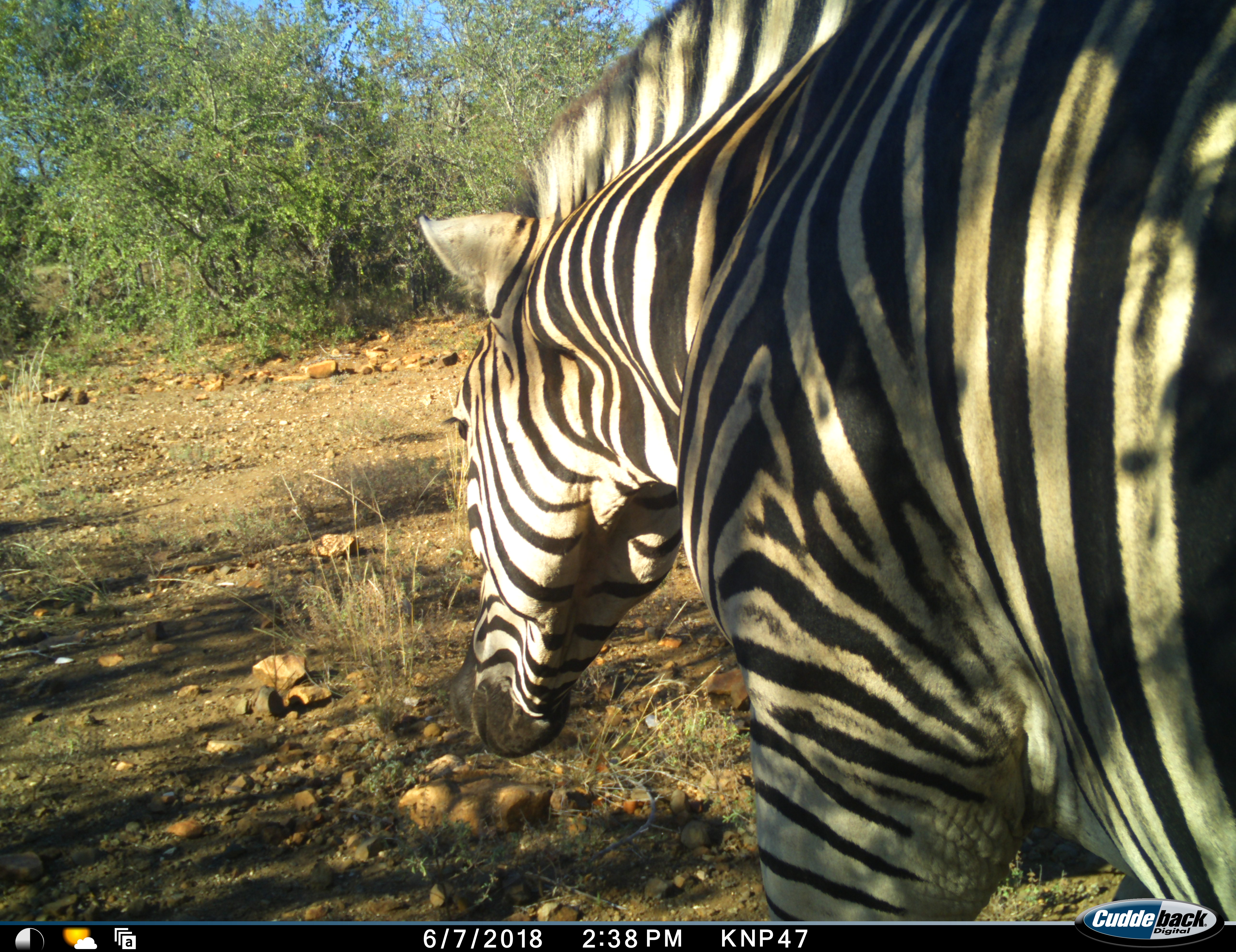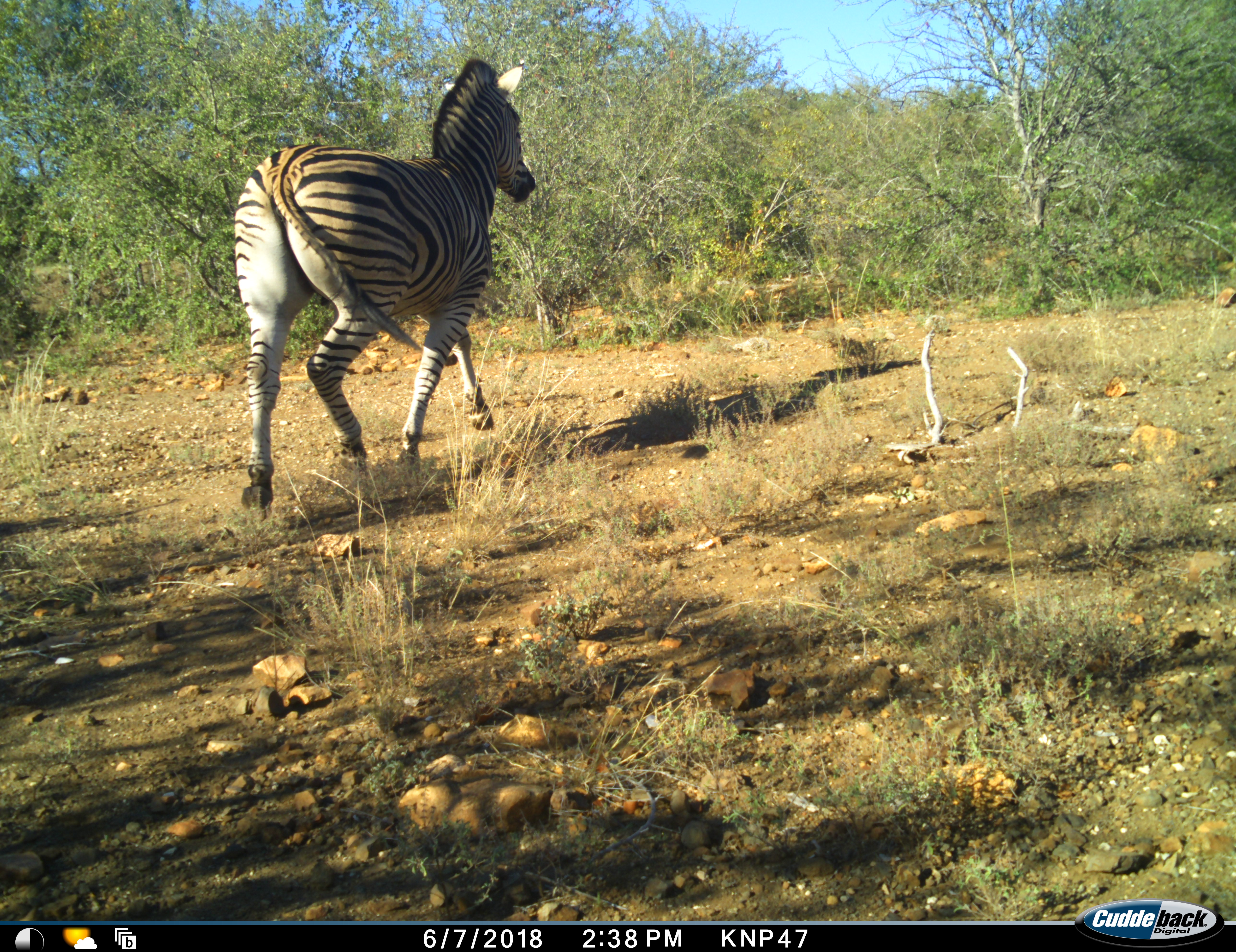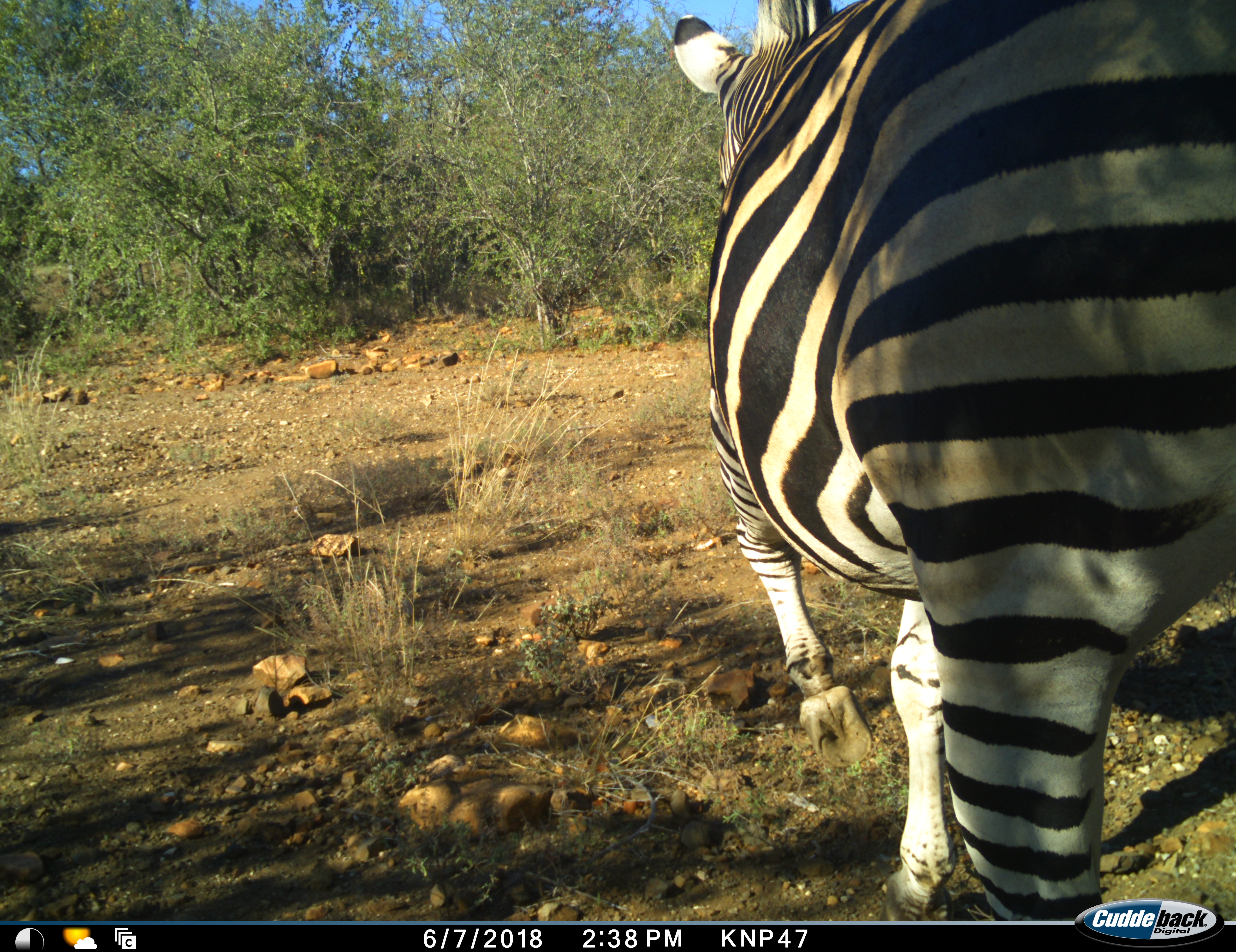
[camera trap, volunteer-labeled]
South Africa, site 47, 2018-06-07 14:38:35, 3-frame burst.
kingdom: Animalia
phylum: Chordata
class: Mammalia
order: Perissodactyla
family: Equidae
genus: Equus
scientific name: Equus quagga burchellii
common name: burchell's zebra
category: zebraburchells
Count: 1.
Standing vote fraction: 0%.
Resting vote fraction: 0%.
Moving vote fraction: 100%.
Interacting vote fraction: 0%.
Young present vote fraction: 0%.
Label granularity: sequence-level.